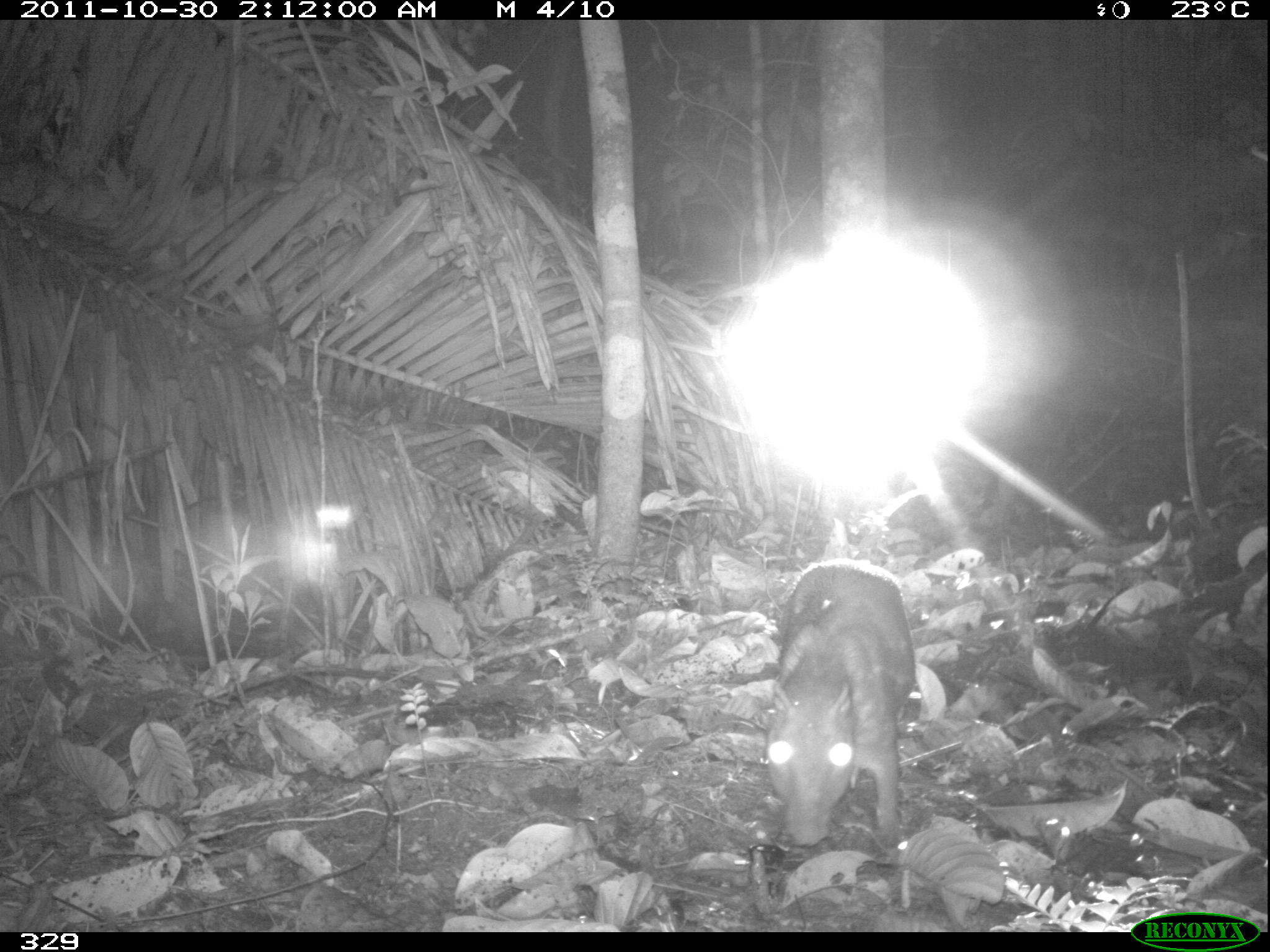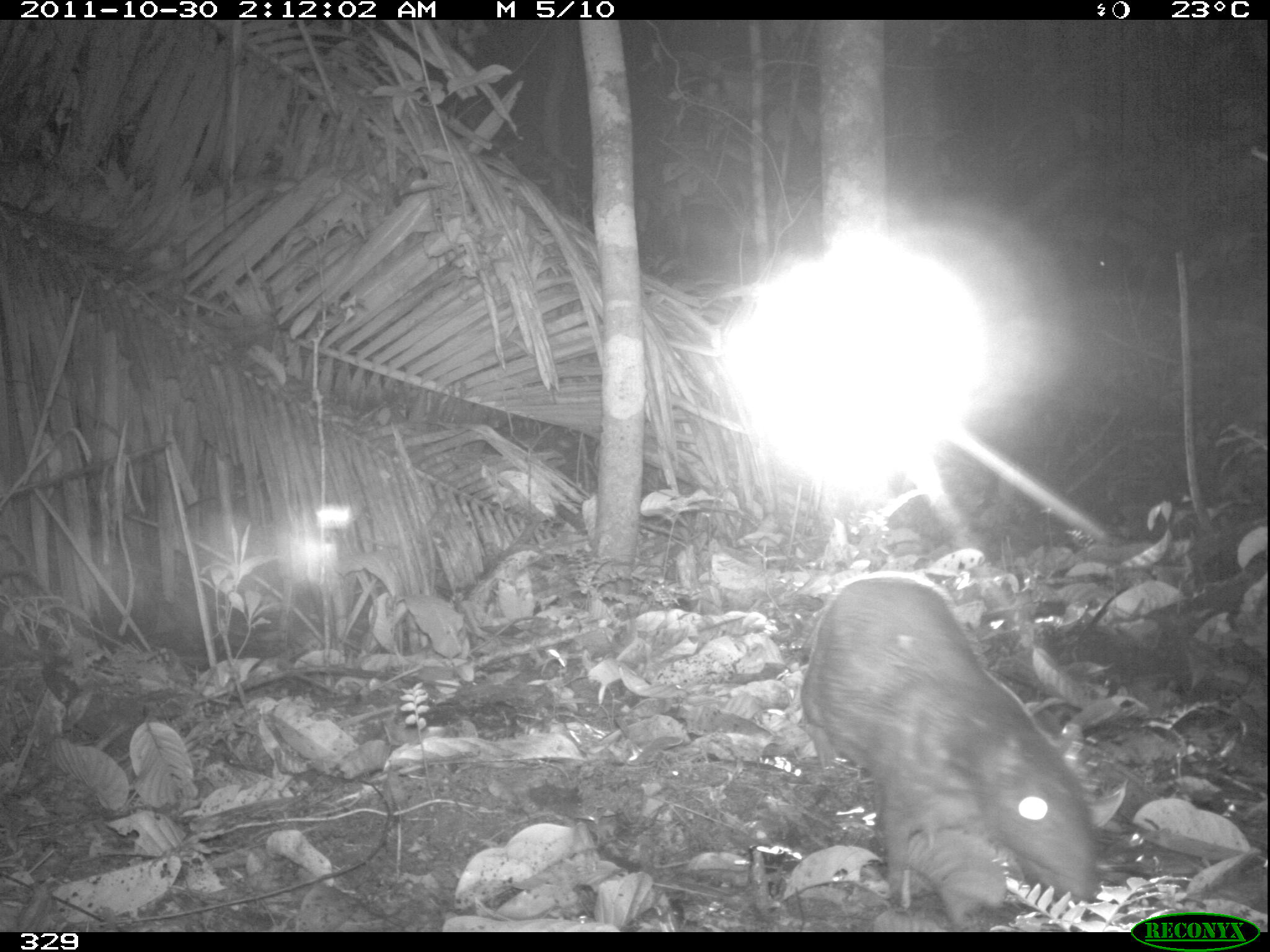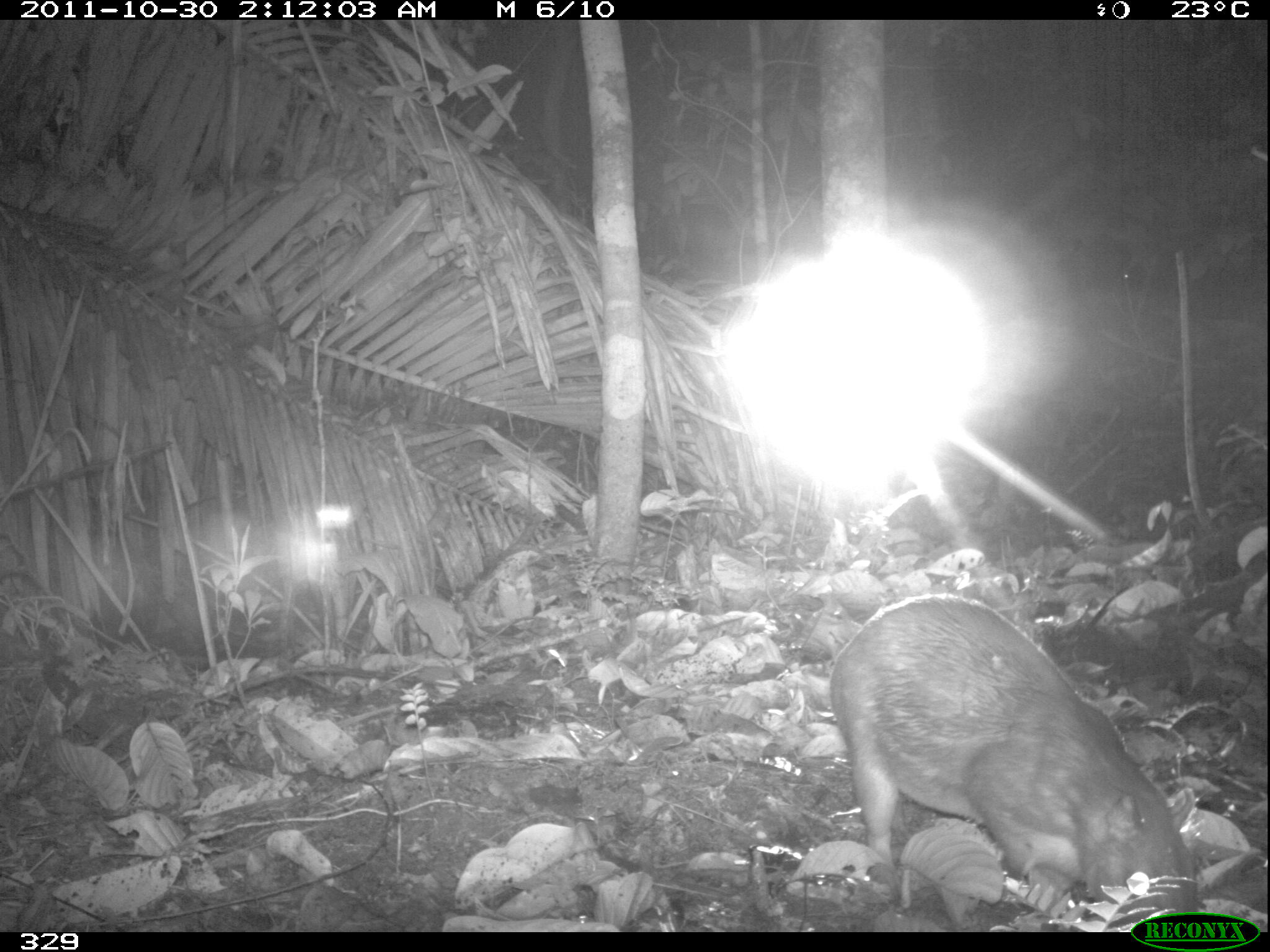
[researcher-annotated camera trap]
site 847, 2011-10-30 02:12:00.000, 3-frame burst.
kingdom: Animalia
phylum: Chordata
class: Mammalia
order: Rodentia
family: Cuniculidae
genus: Cuniculus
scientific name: Cuniculus paca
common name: spotted paca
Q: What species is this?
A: Cuniculus paca (spotted paca).